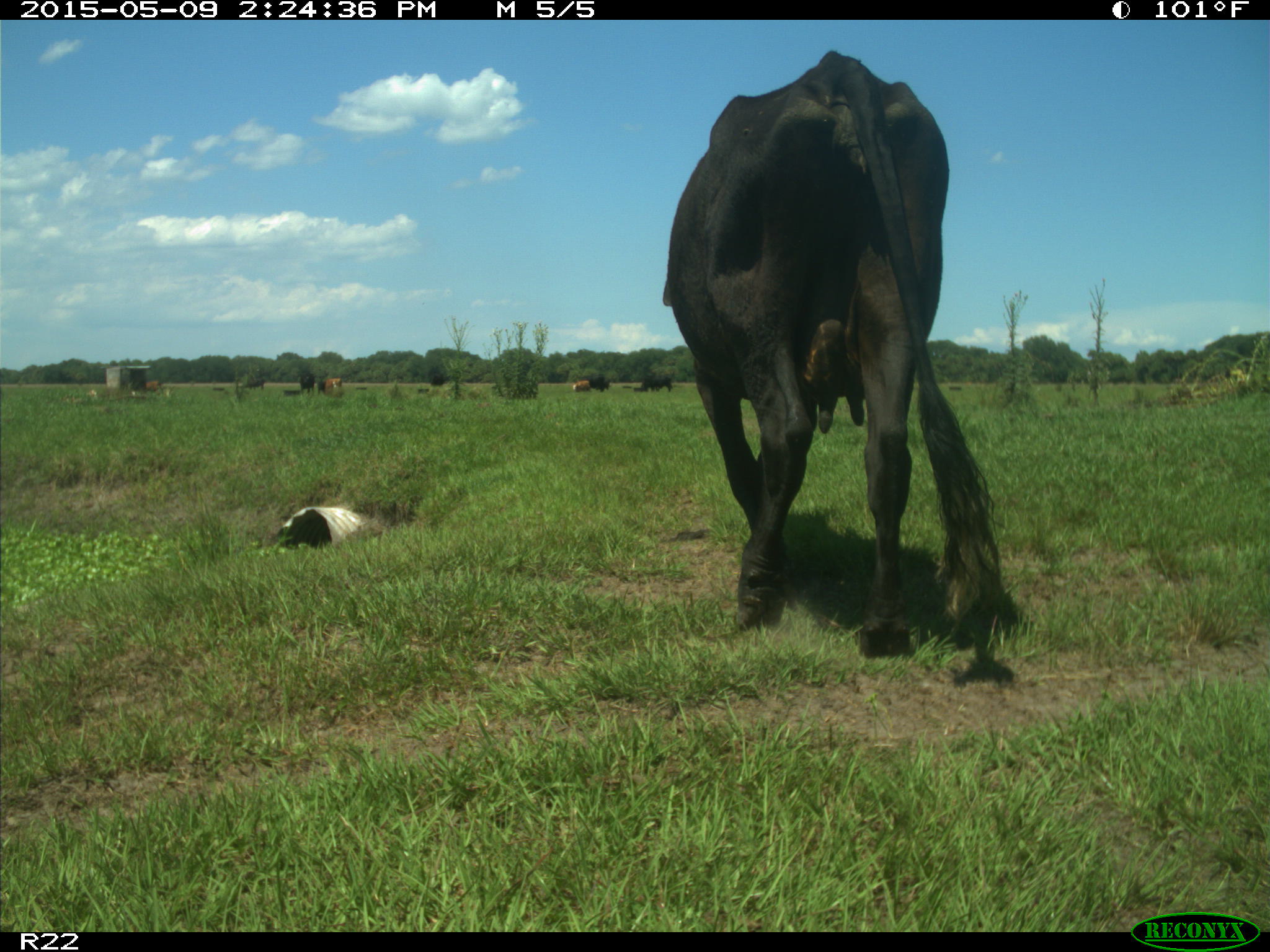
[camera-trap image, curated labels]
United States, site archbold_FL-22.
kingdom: Animalia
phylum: Chordata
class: Mammalia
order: Artiodactyla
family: Bovidae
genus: Bos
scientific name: Bos taurus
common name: domestic cow